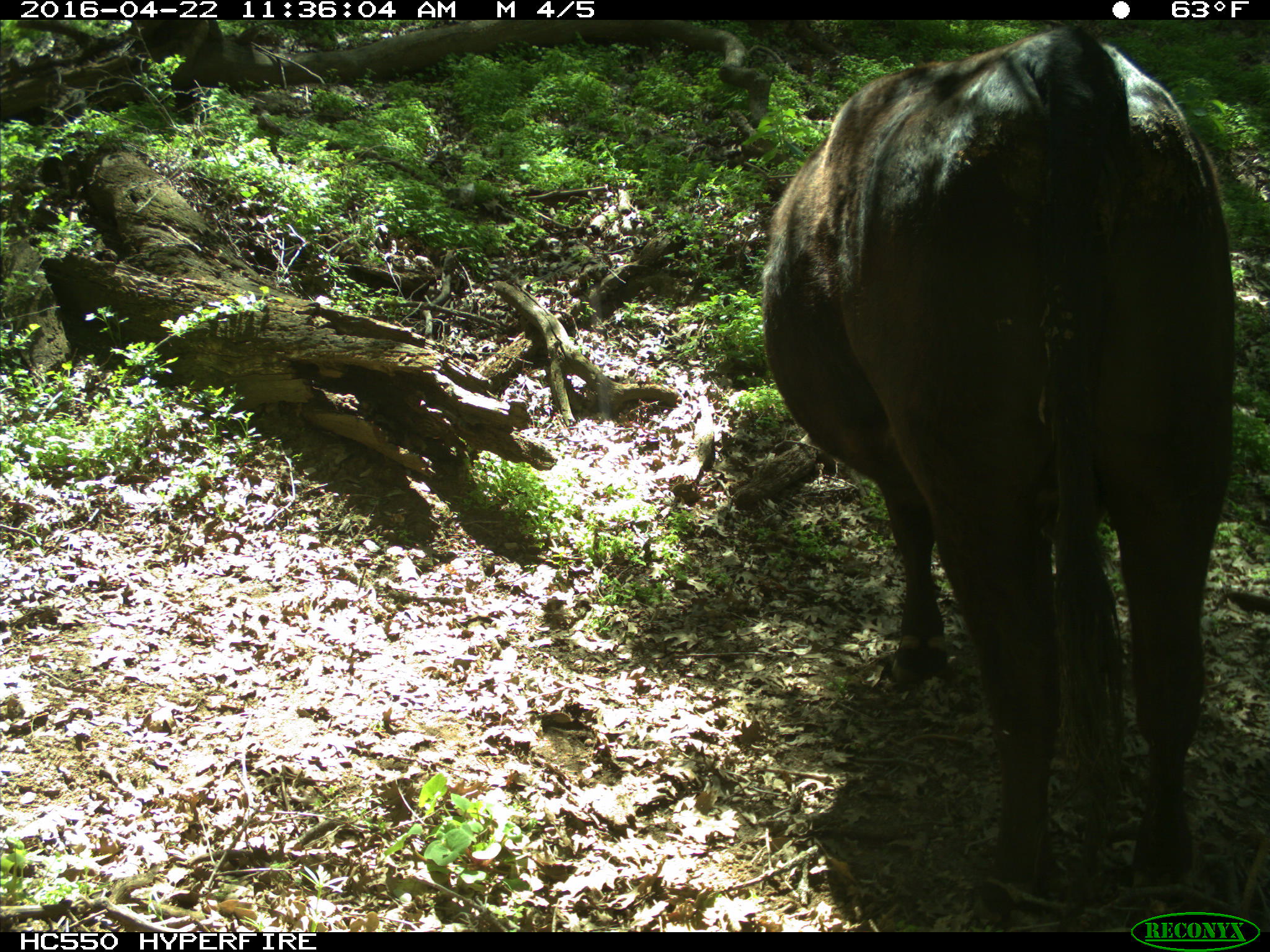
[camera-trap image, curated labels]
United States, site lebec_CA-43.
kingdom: Animalia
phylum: Chordata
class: Mammalia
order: Artiodactyla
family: Bovidae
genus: Bos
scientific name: Bos taurus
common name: domestic cow